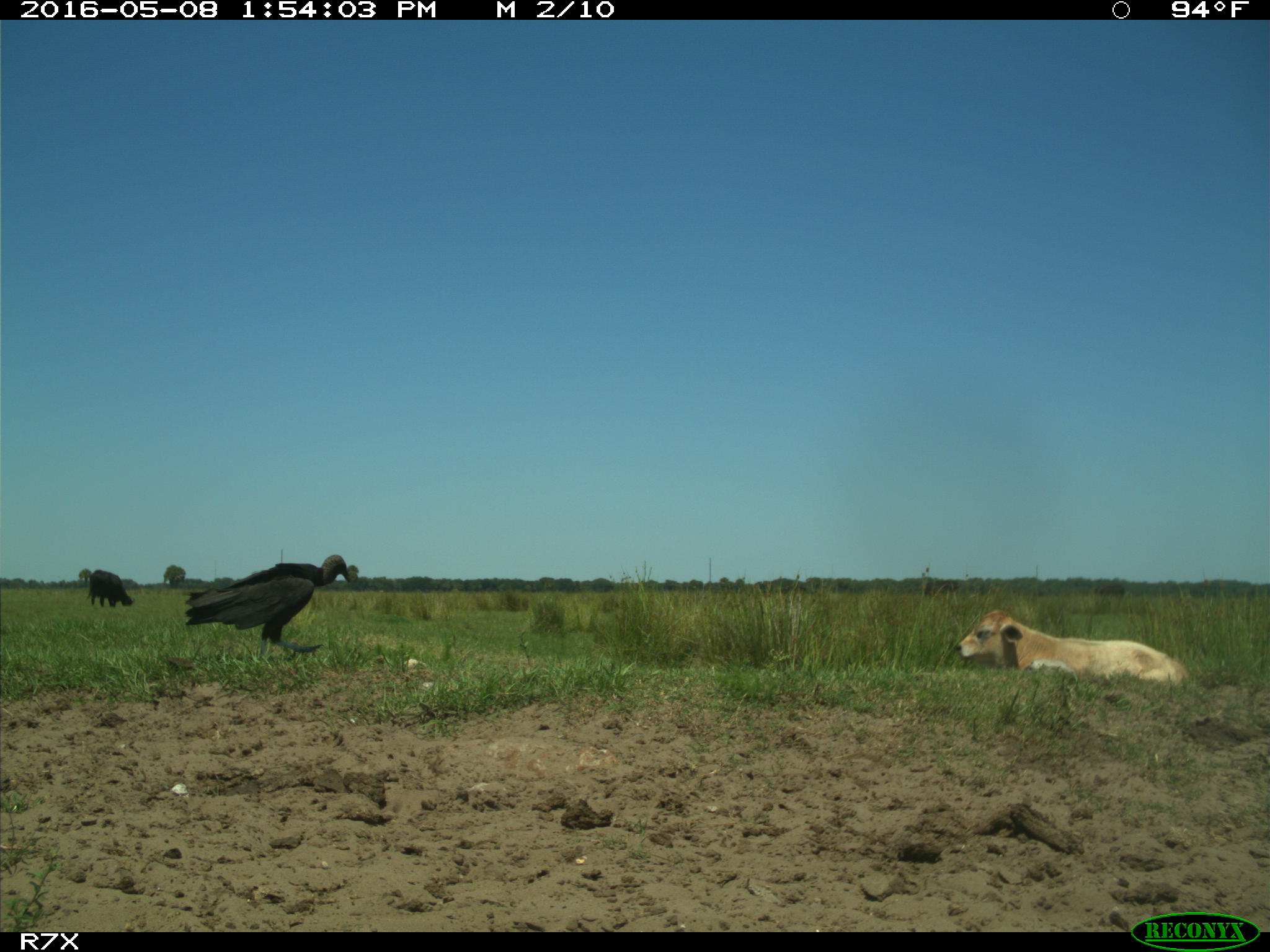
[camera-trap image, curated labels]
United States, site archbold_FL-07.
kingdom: Animalia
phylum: Chordata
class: Mammalia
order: Artiodactyla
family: Bovidae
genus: Bos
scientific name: Bos taurus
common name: domestic cow